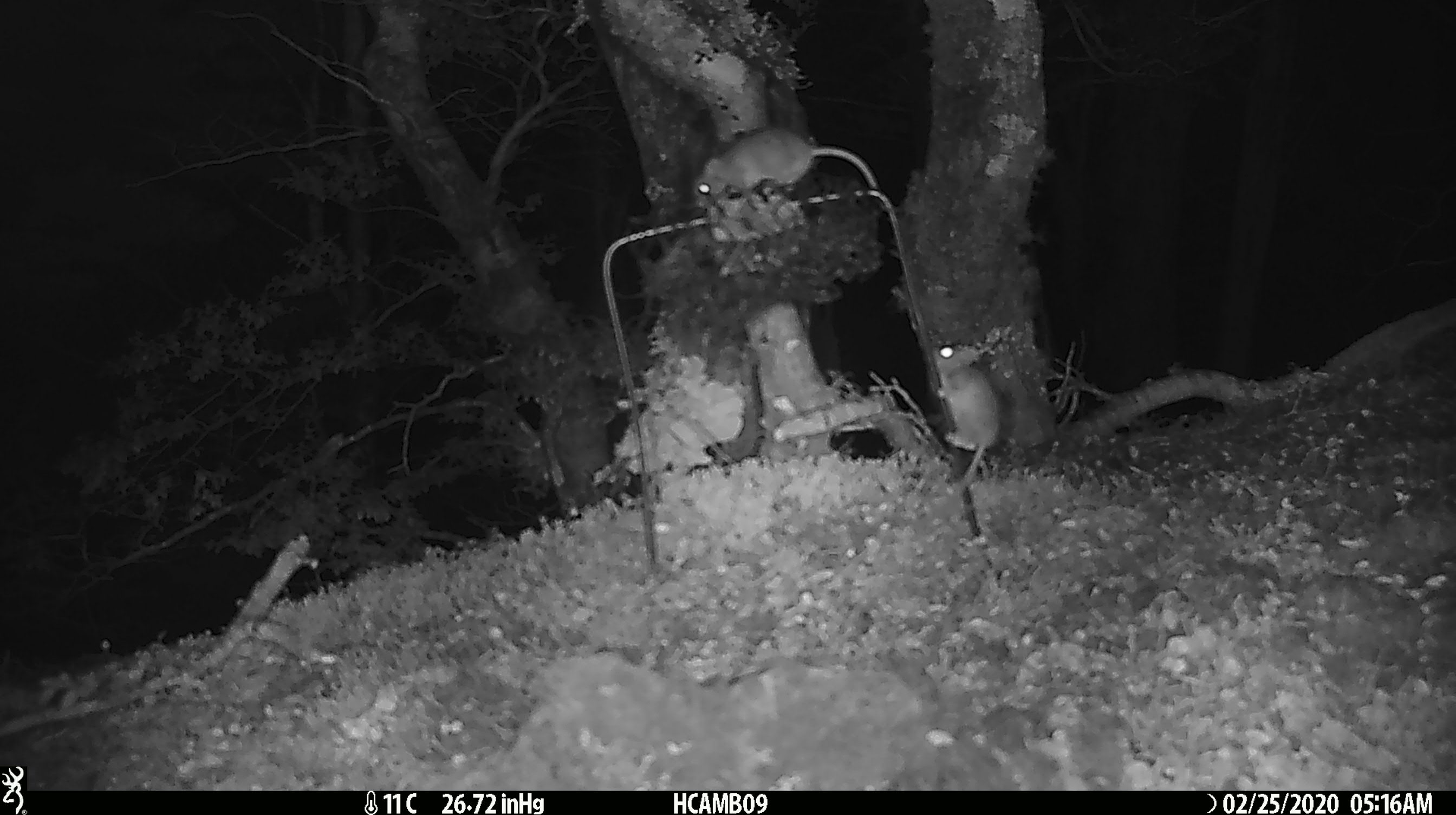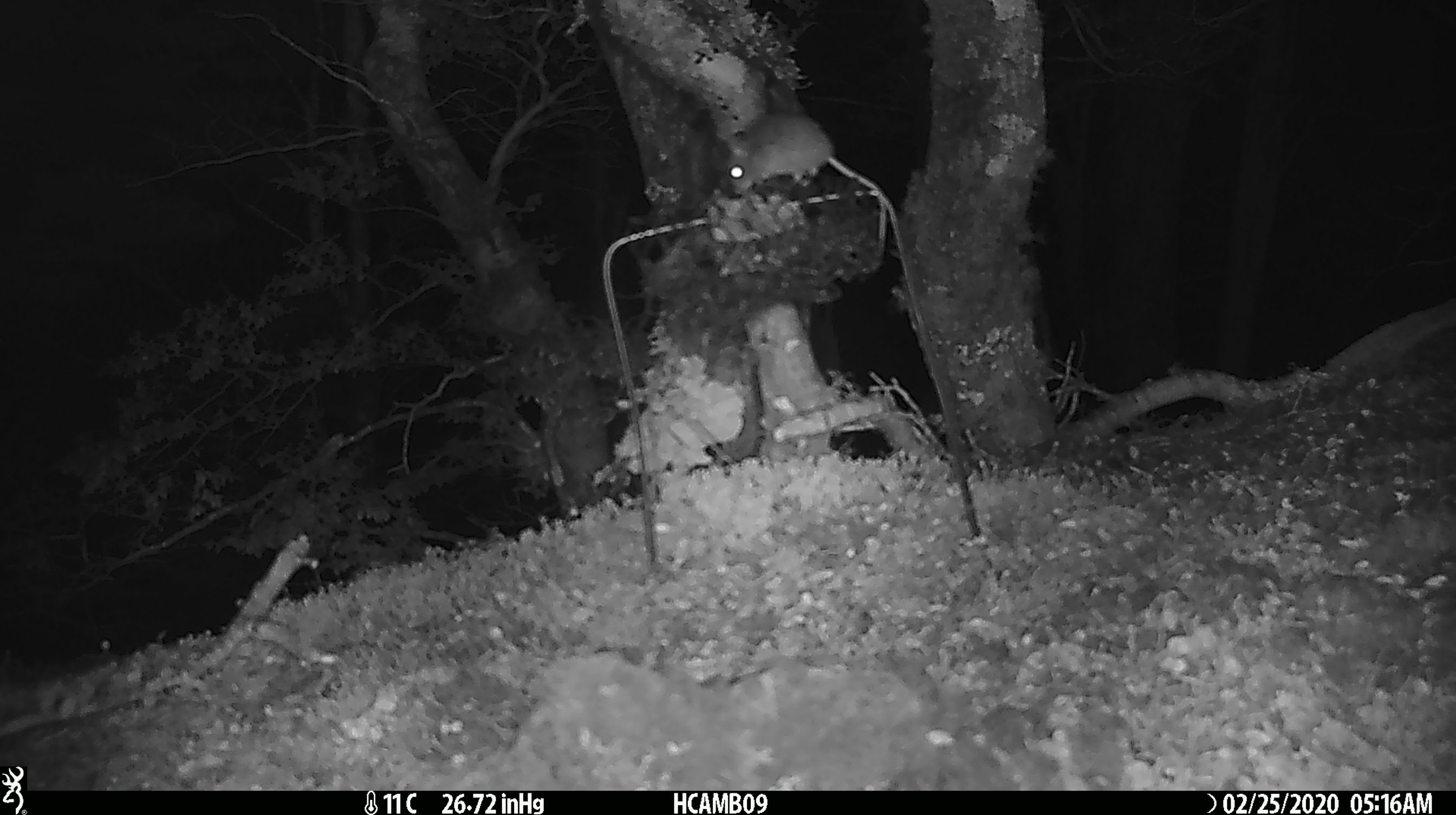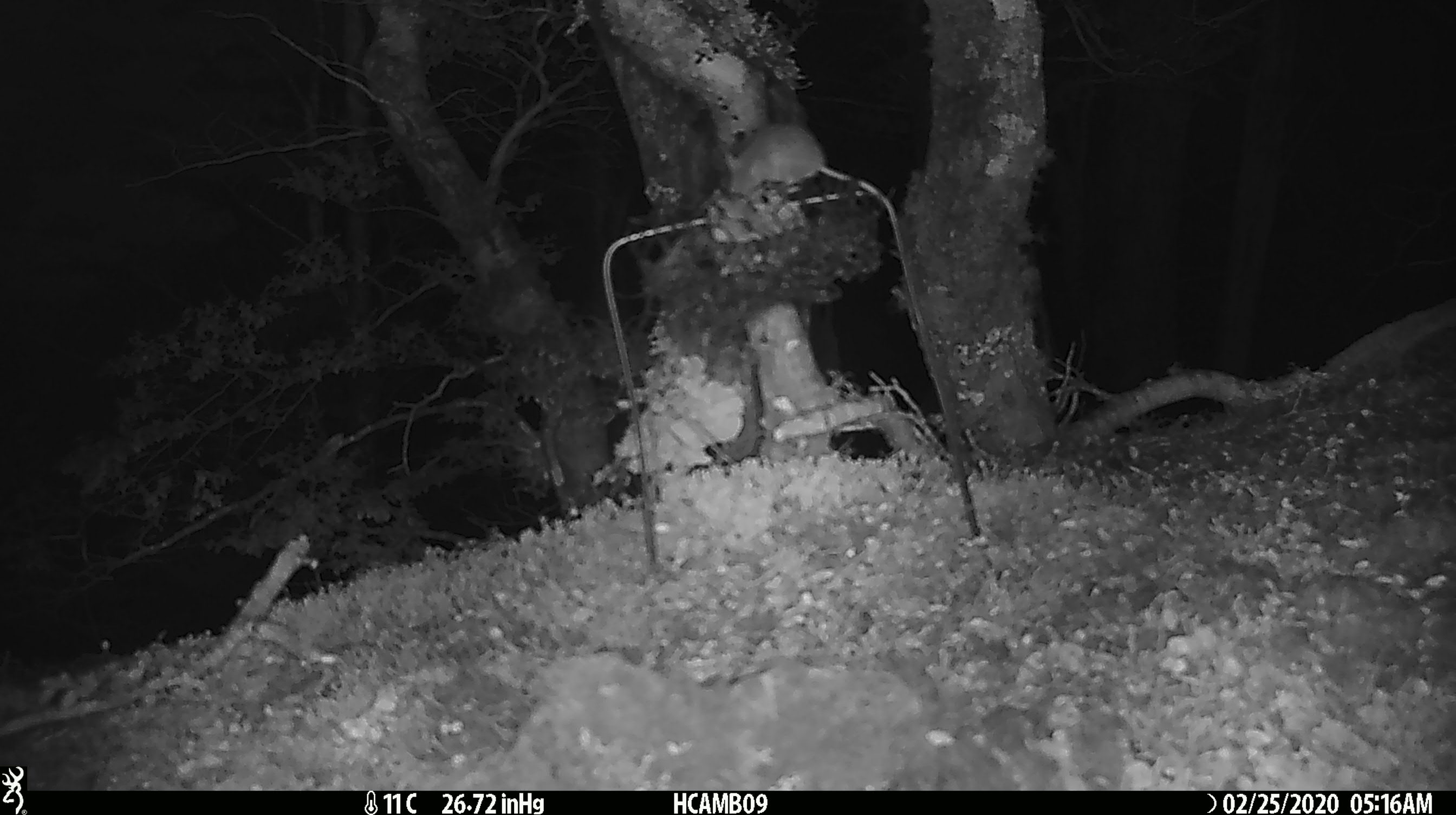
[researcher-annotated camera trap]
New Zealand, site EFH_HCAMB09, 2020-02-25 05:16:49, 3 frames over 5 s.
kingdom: Animalia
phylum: Chordata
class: Mammalia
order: Rodentia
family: Muridae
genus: Mus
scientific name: Mus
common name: mouse